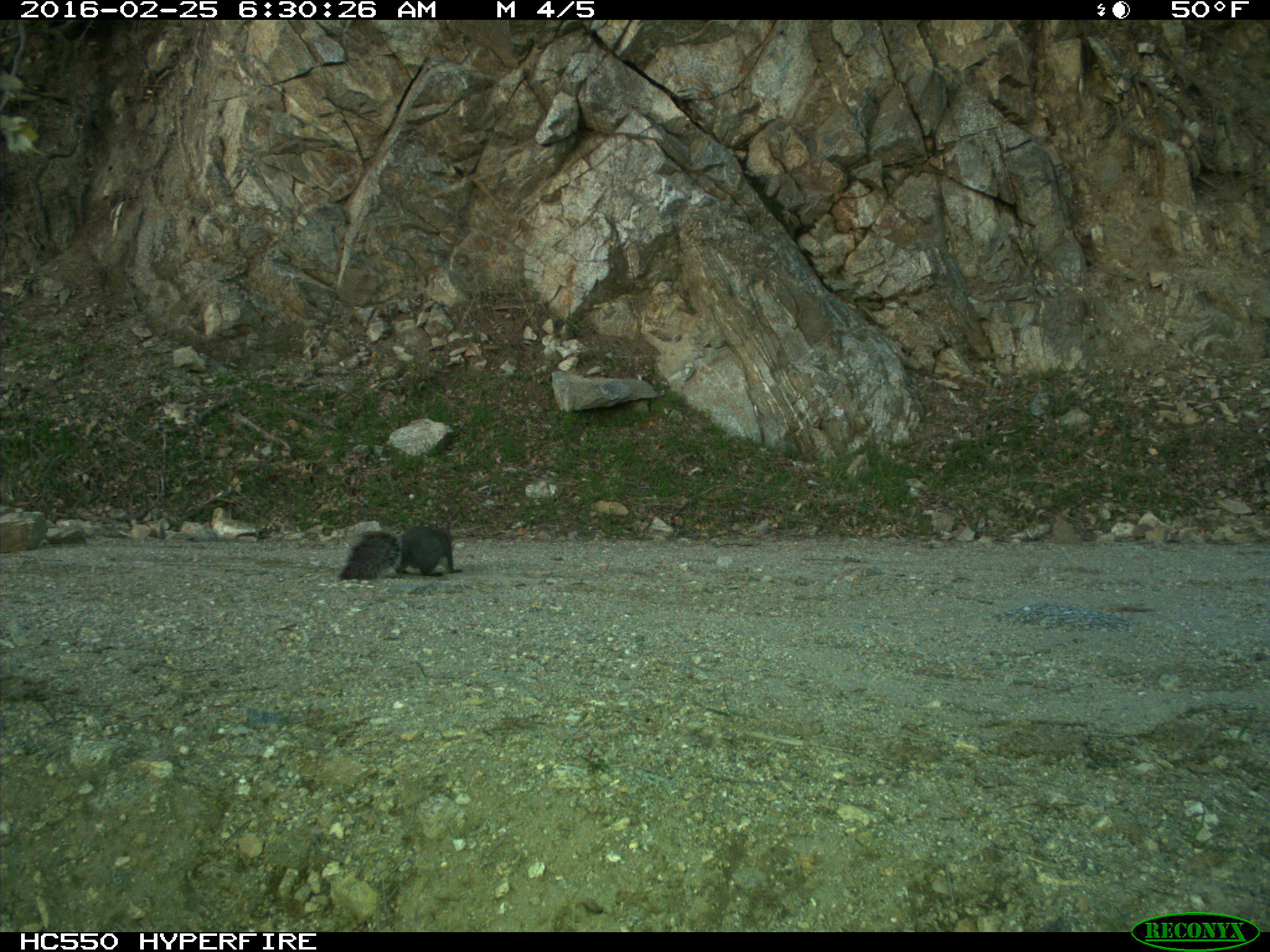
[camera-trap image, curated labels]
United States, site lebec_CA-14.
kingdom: Animalia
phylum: Chordata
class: Mammalia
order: Rodentia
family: Sciuridae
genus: Sciurus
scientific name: Sciurus carolinensis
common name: eastern gray squirrel